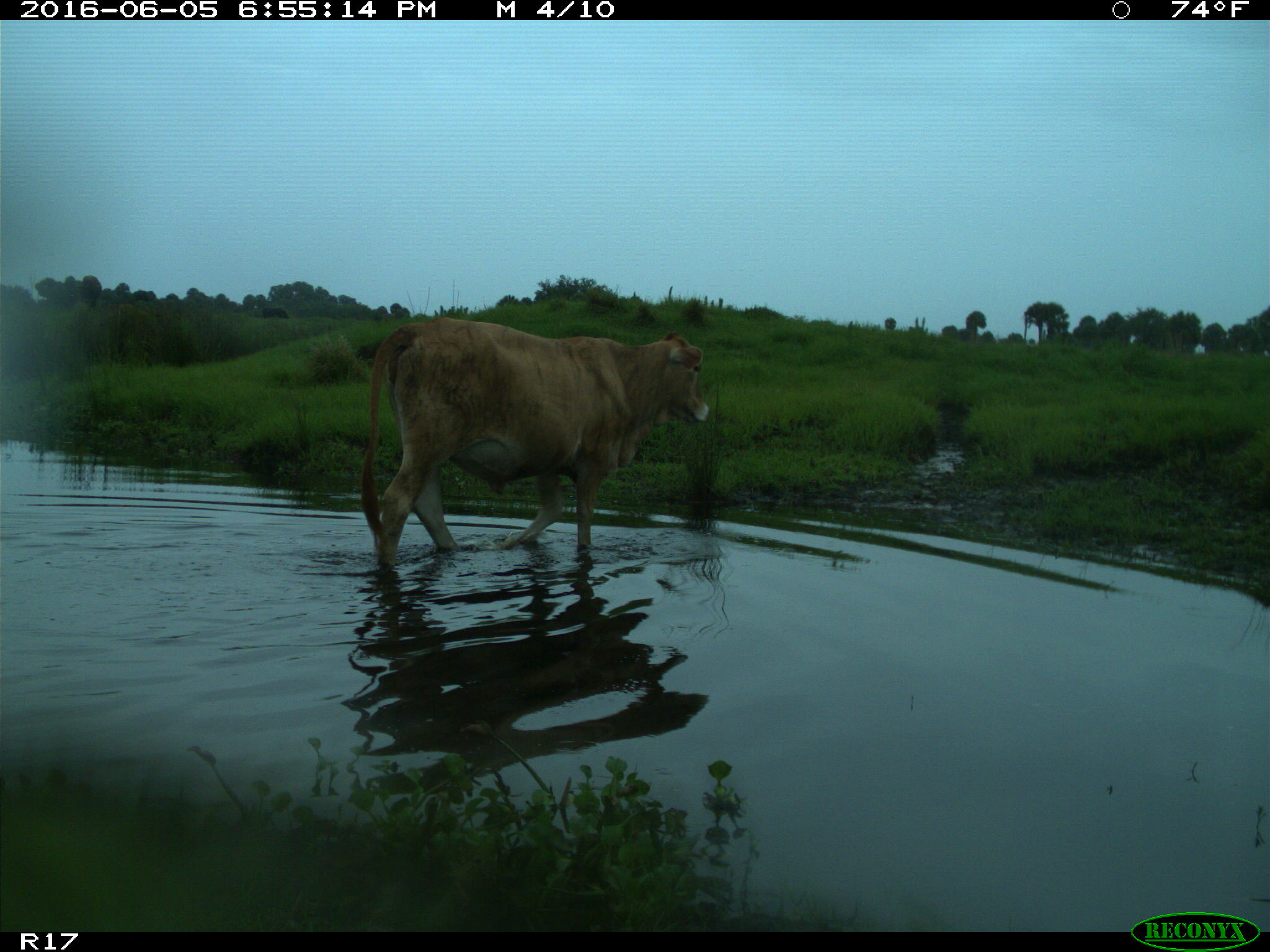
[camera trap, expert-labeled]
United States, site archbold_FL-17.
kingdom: Animalia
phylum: Chordata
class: Mammalia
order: Artiodactyla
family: Bovidae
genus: Bos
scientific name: Bos taurus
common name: domestic cow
Bos taurus (domestic cow).